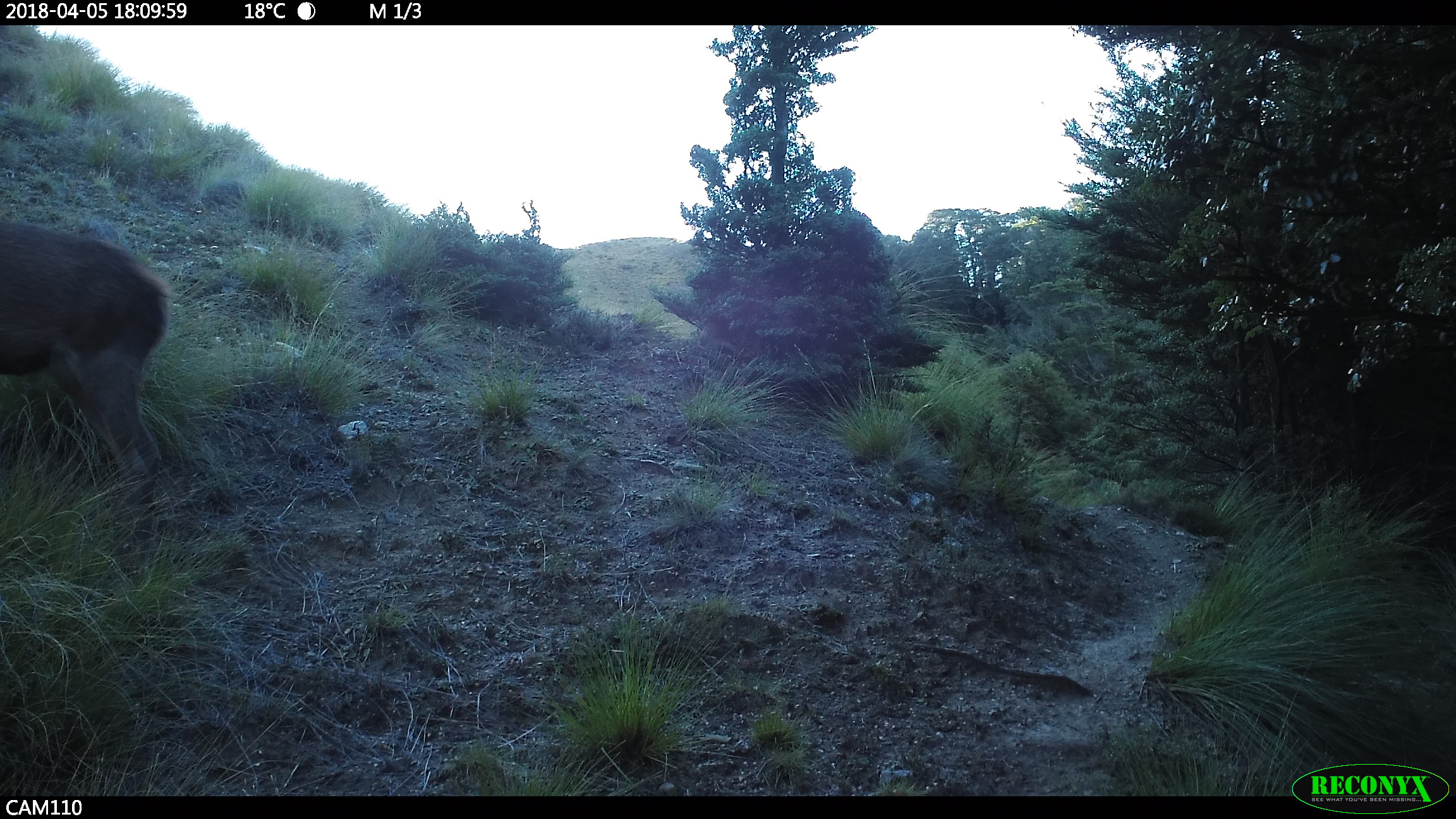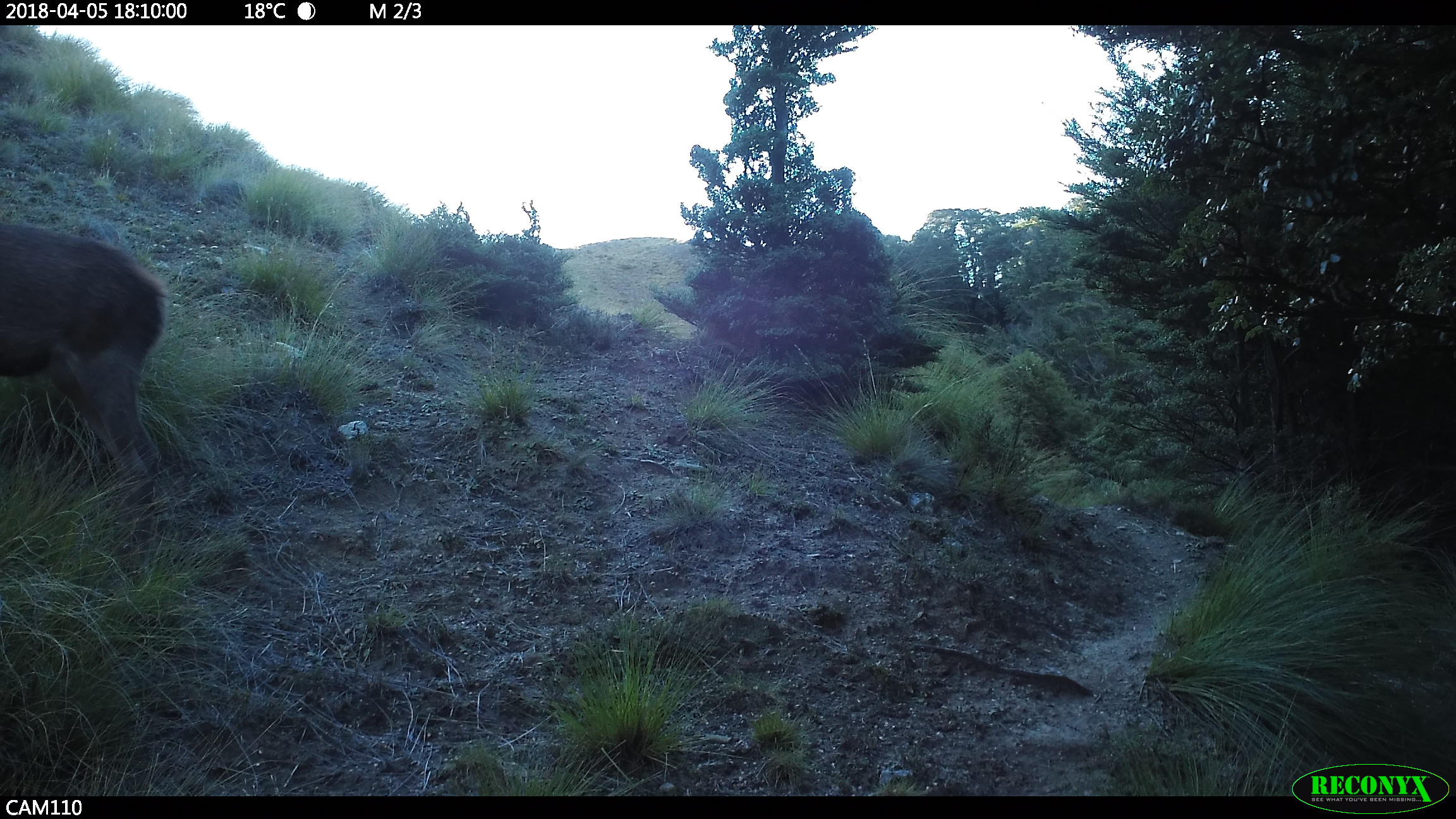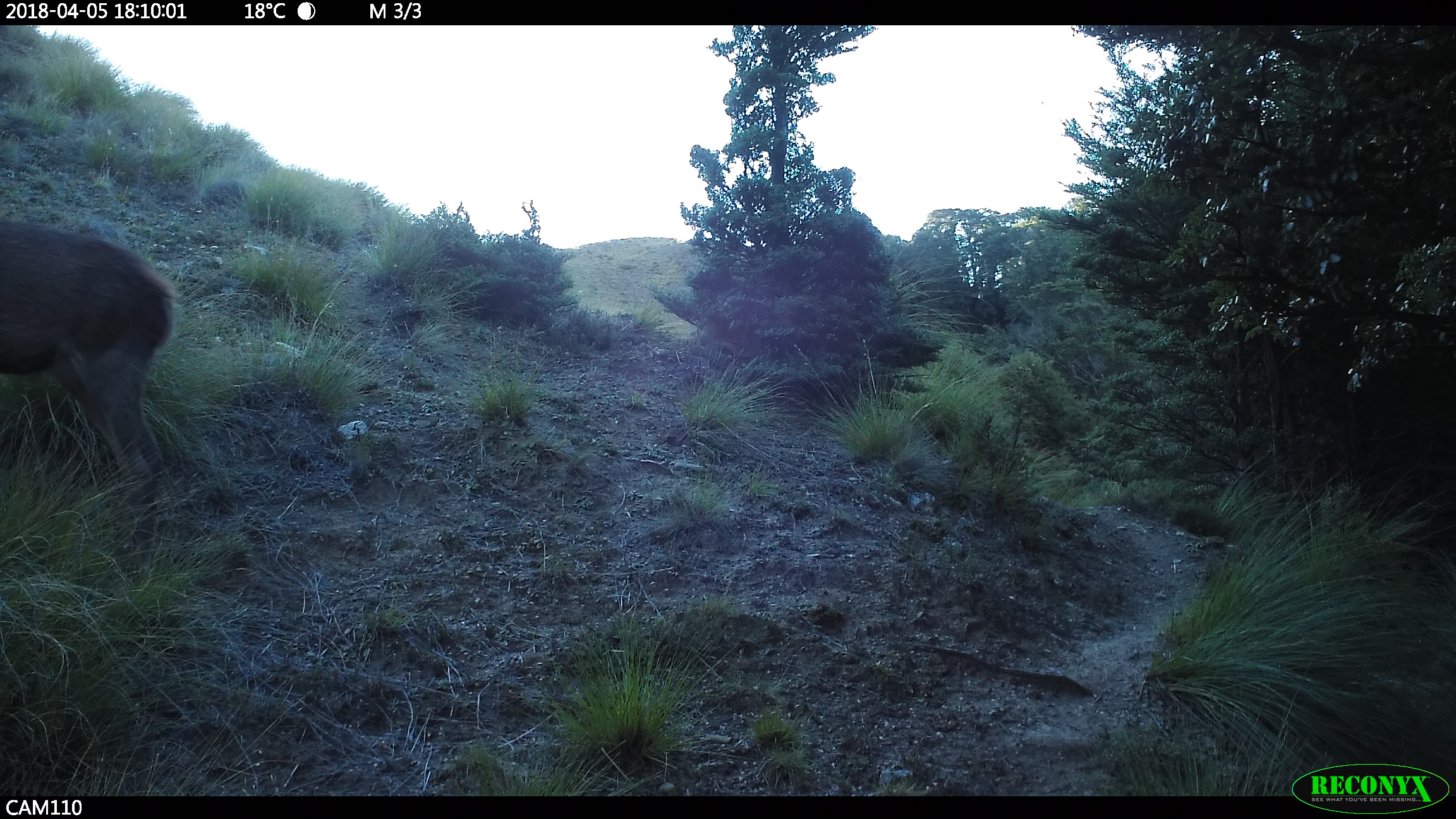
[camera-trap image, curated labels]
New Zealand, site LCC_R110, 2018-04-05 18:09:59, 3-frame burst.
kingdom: Animalia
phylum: Chordata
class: Mammalia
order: Artiodactyla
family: Cervidae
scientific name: Cervidae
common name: deer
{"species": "deer (Cervidae)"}